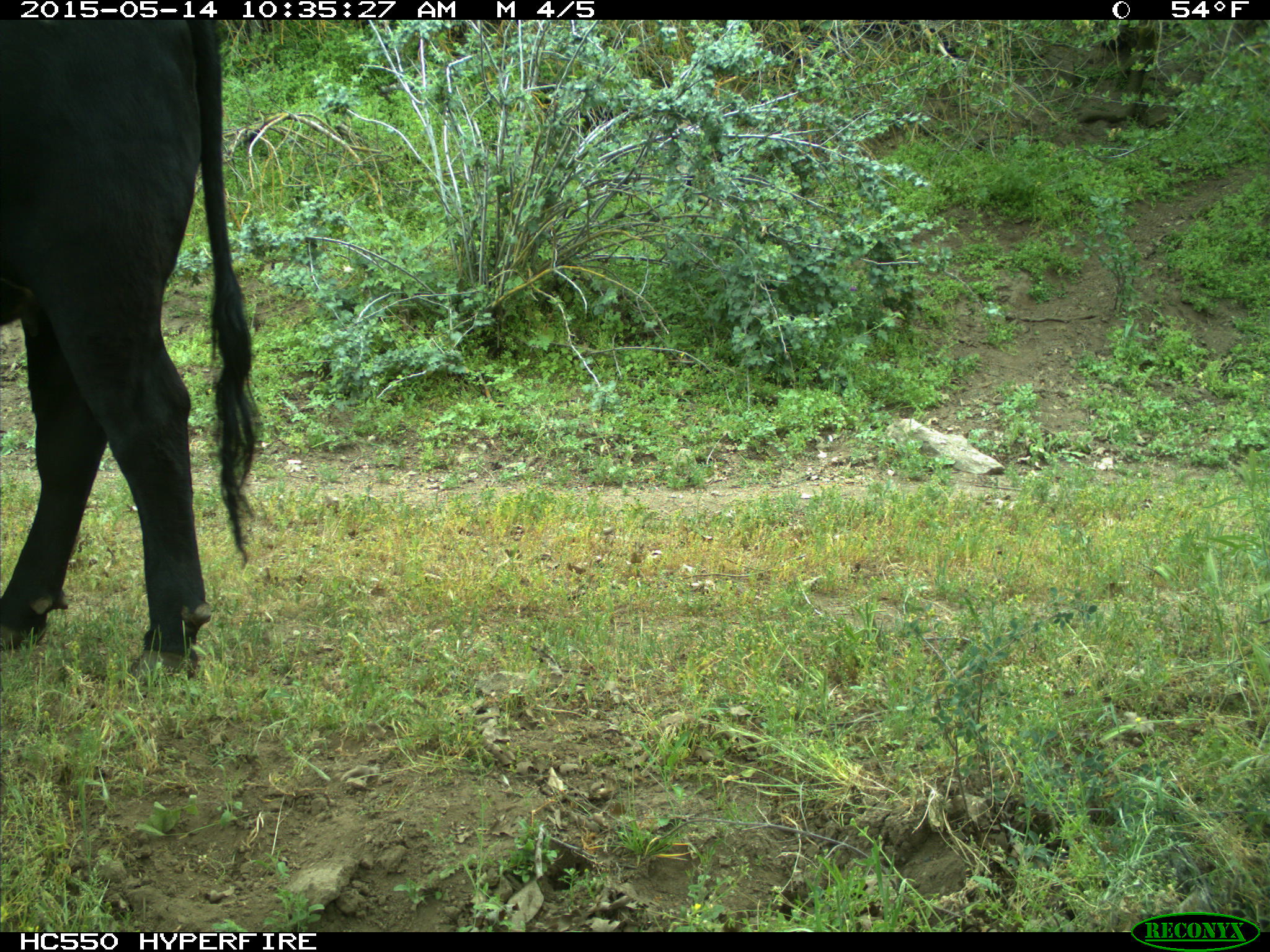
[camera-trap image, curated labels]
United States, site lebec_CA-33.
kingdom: Animalia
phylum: Chordata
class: Mammalia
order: Artiodactyla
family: Bovidae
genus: Bos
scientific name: Bos taurus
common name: domestic cow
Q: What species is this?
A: Bos taurus (domestic cow).